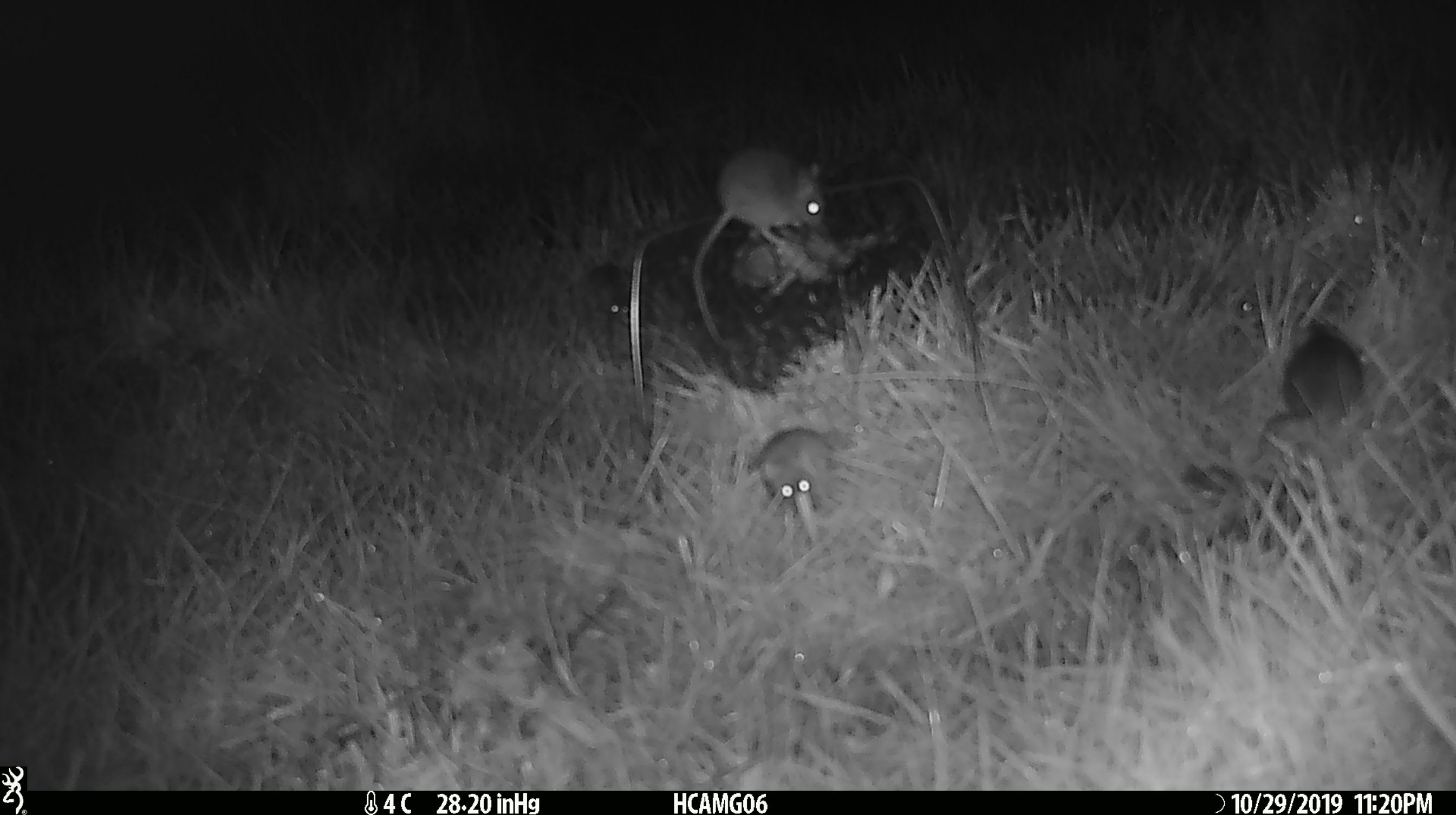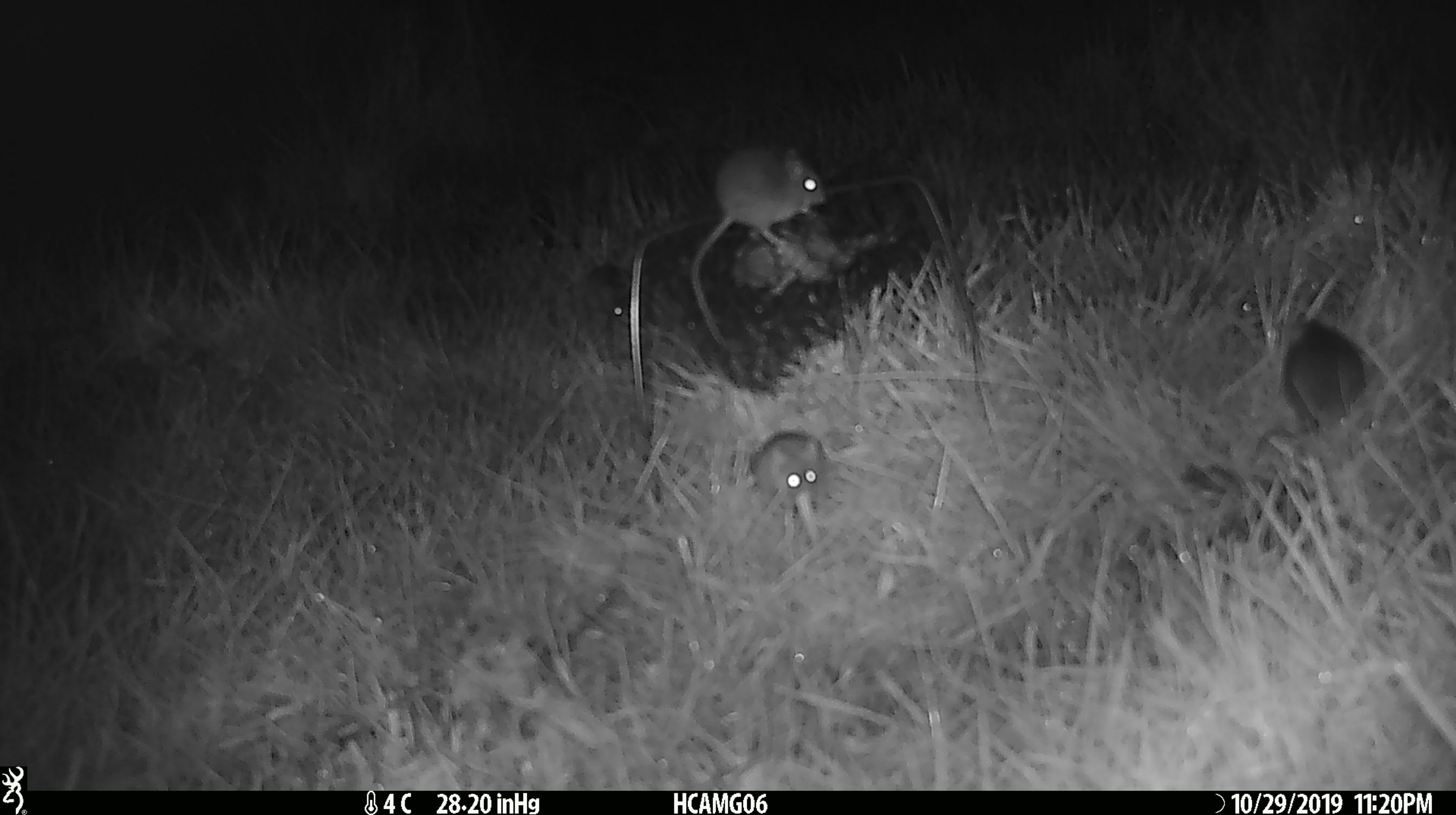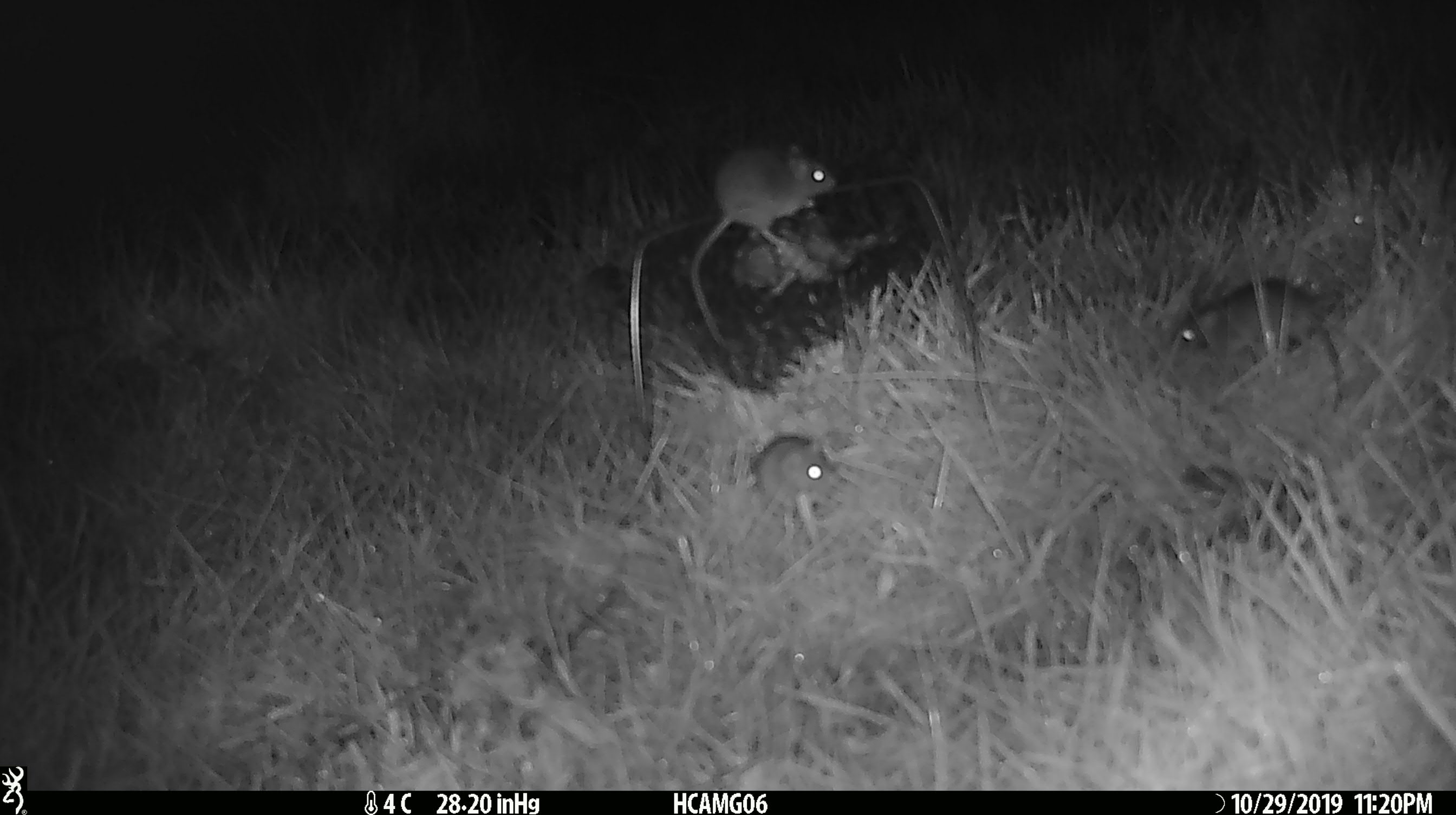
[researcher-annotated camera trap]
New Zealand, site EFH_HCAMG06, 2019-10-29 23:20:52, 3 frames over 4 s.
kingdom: Animalia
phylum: Chordata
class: Mammalia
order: Rodentia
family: Muridae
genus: Mus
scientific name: Mus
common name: mouse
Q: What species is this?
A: Mouse (Mus).